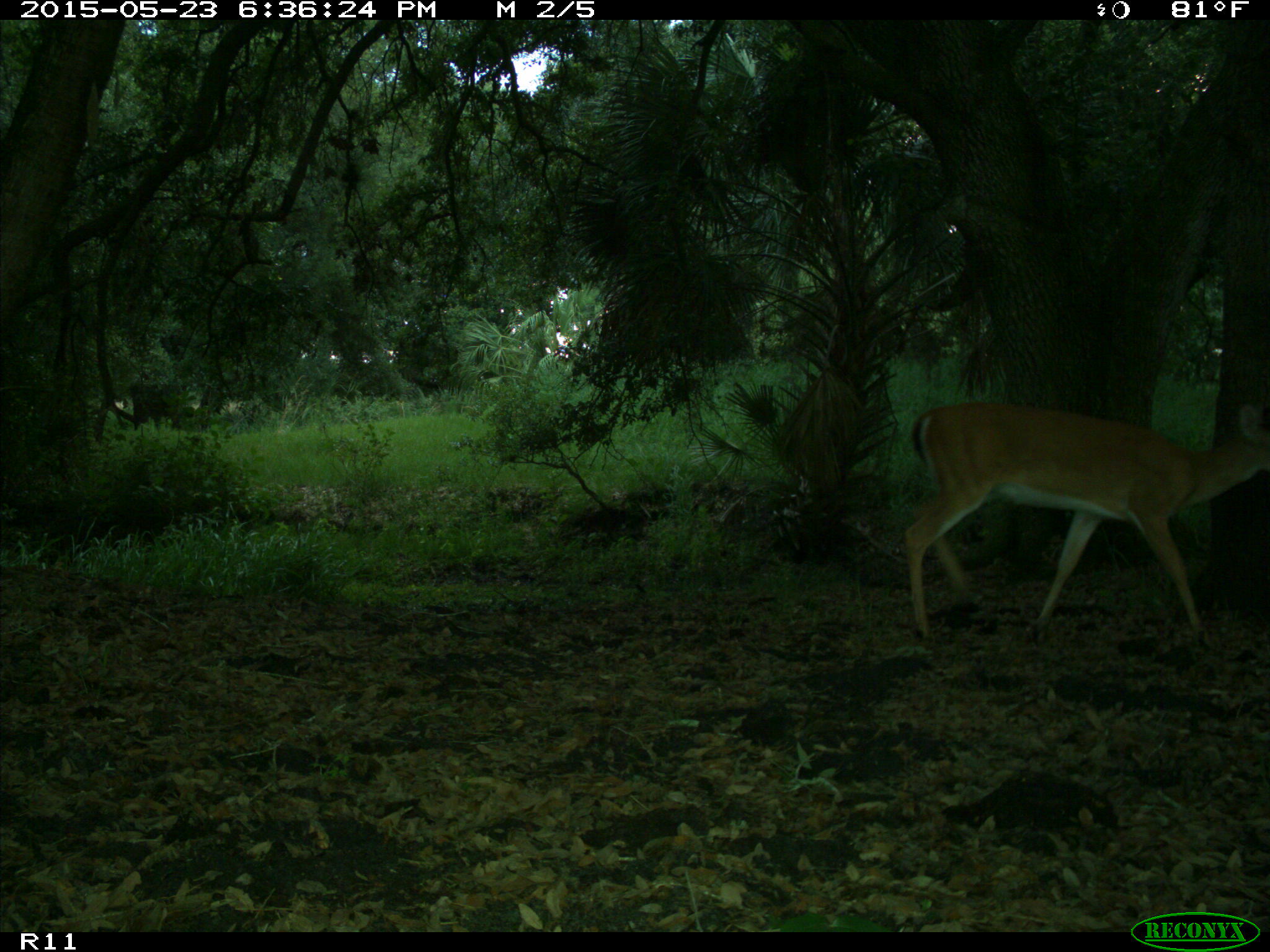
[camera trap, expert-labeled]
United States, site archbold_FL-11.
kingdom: Animalia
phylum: Chordata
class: Mammalia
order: Artiodactyla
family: Cervidae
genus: Odocoileus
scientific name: Odocoileus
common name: deer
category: unidentified deer